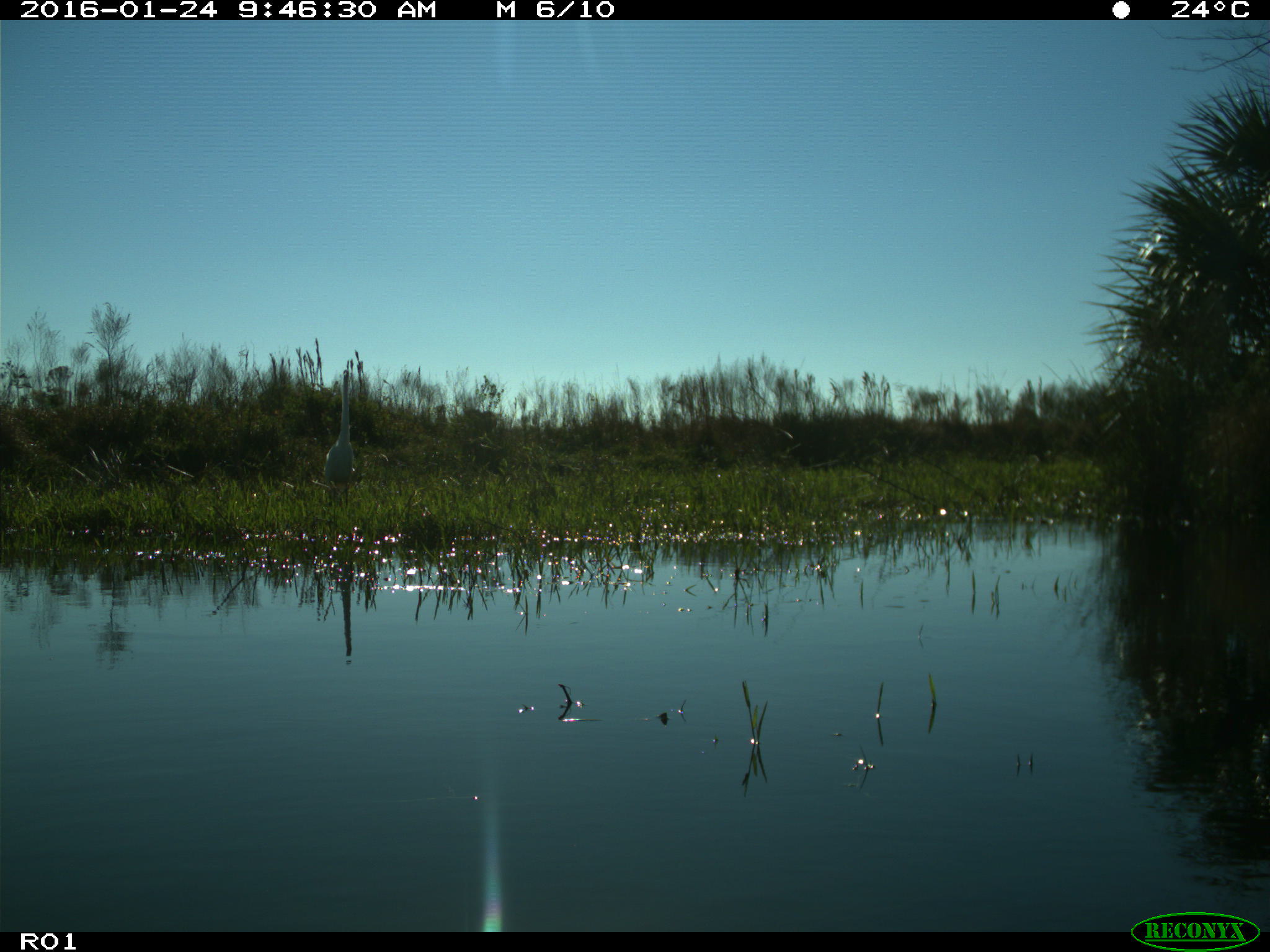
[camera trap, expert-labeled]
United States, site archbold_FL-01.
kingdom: Animalia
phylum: Chordata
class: Aves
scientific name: Aves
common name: birds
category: unidentified bird